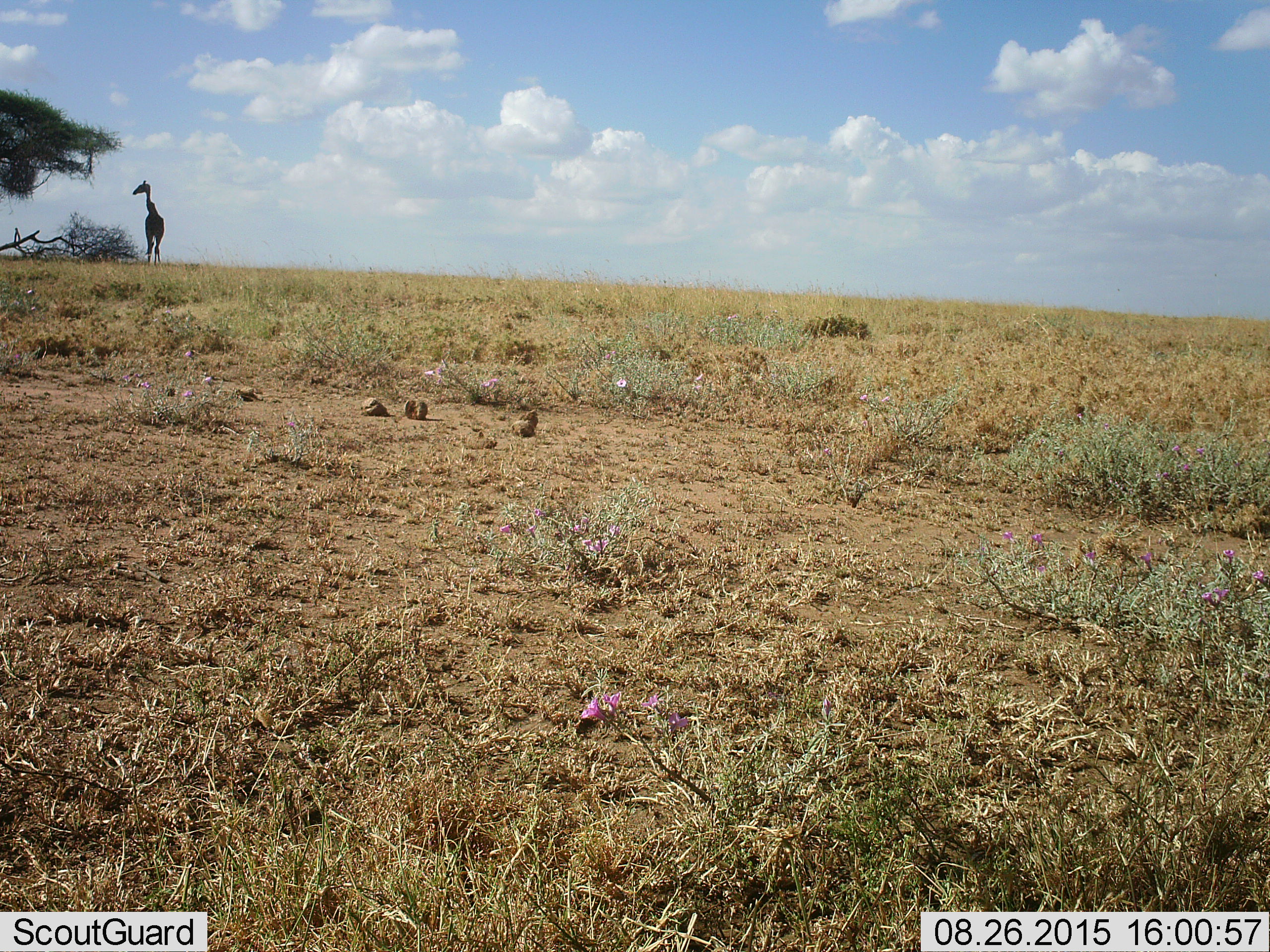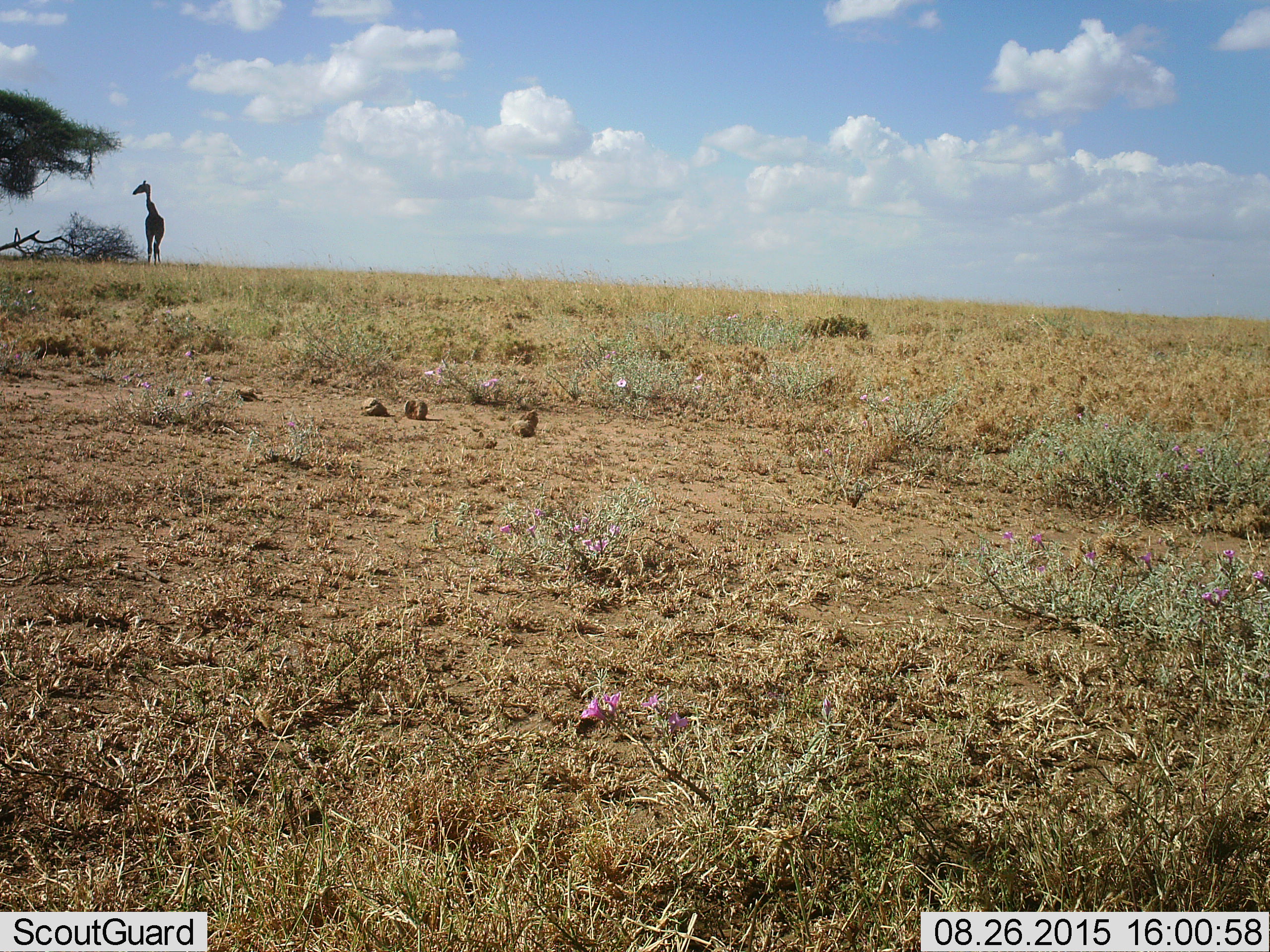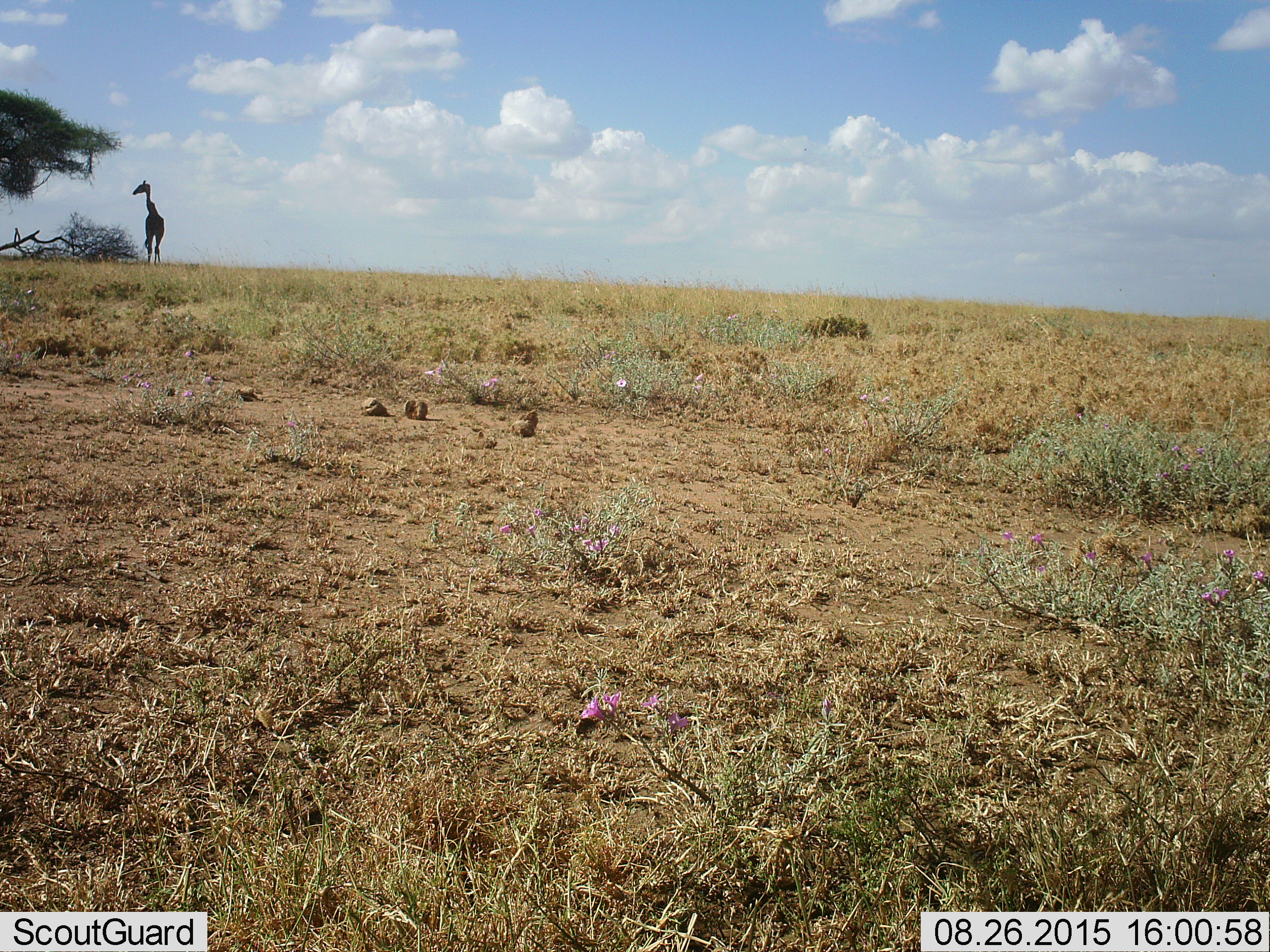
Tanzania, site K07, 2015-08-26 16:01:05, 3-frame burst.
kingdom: Animalia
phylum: Chordata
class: Mammalia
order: Artiodactyla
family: Giraffidae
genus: Giraffa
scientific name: Giraffa camelopardalis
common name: giraffe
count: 1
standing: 100%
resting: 0%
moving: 0%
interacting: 0%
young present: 0%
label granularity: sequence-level